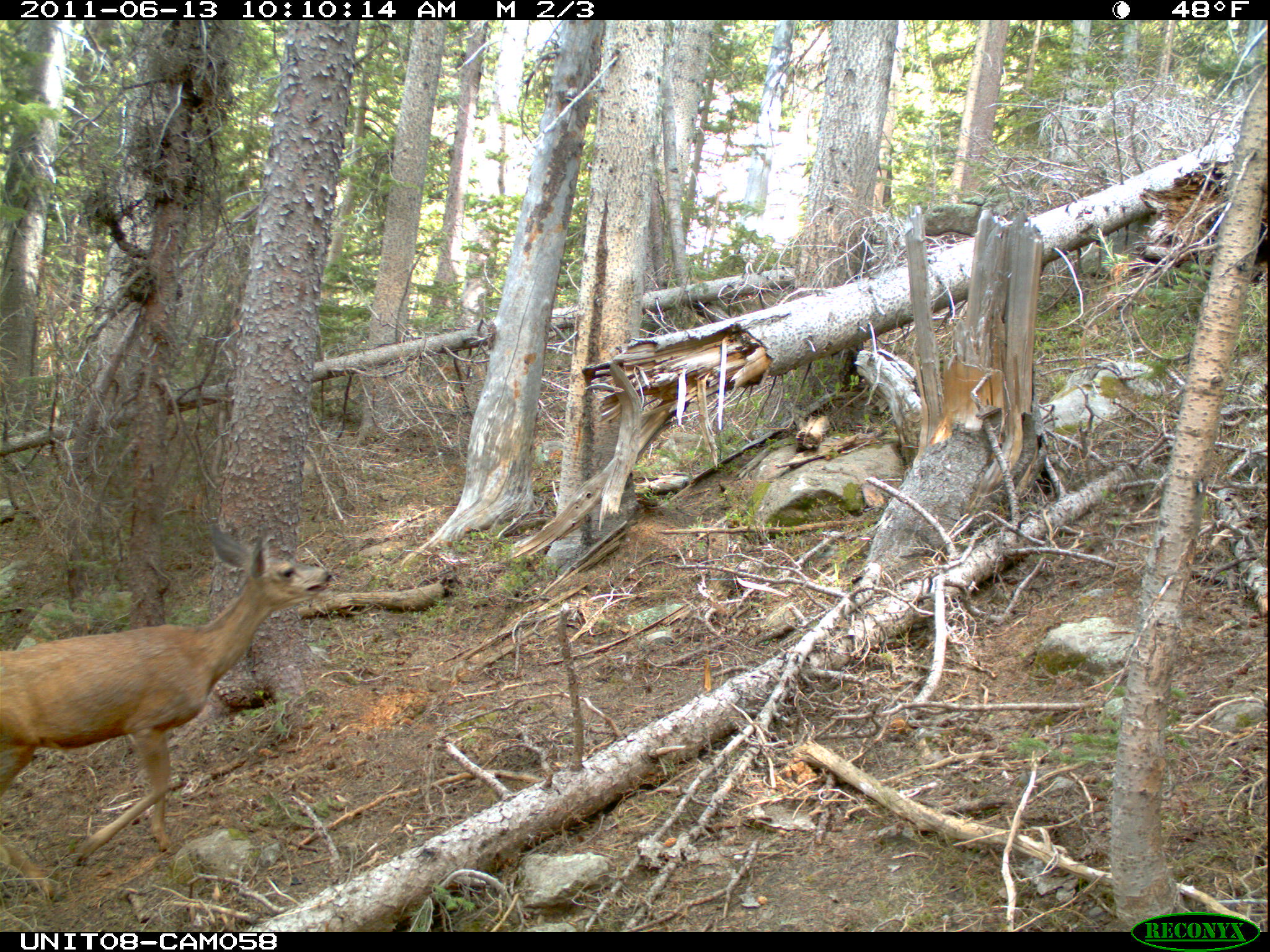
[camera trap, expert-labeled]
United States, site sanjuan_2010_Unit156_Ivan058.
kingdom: Animalia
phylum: Chordata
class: Mammalia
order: Artiodactyla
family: Cervidae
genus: Odocoileus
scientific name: Odocoileus hemionus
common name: mule deer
Odocoileus hemionus (mule deer).